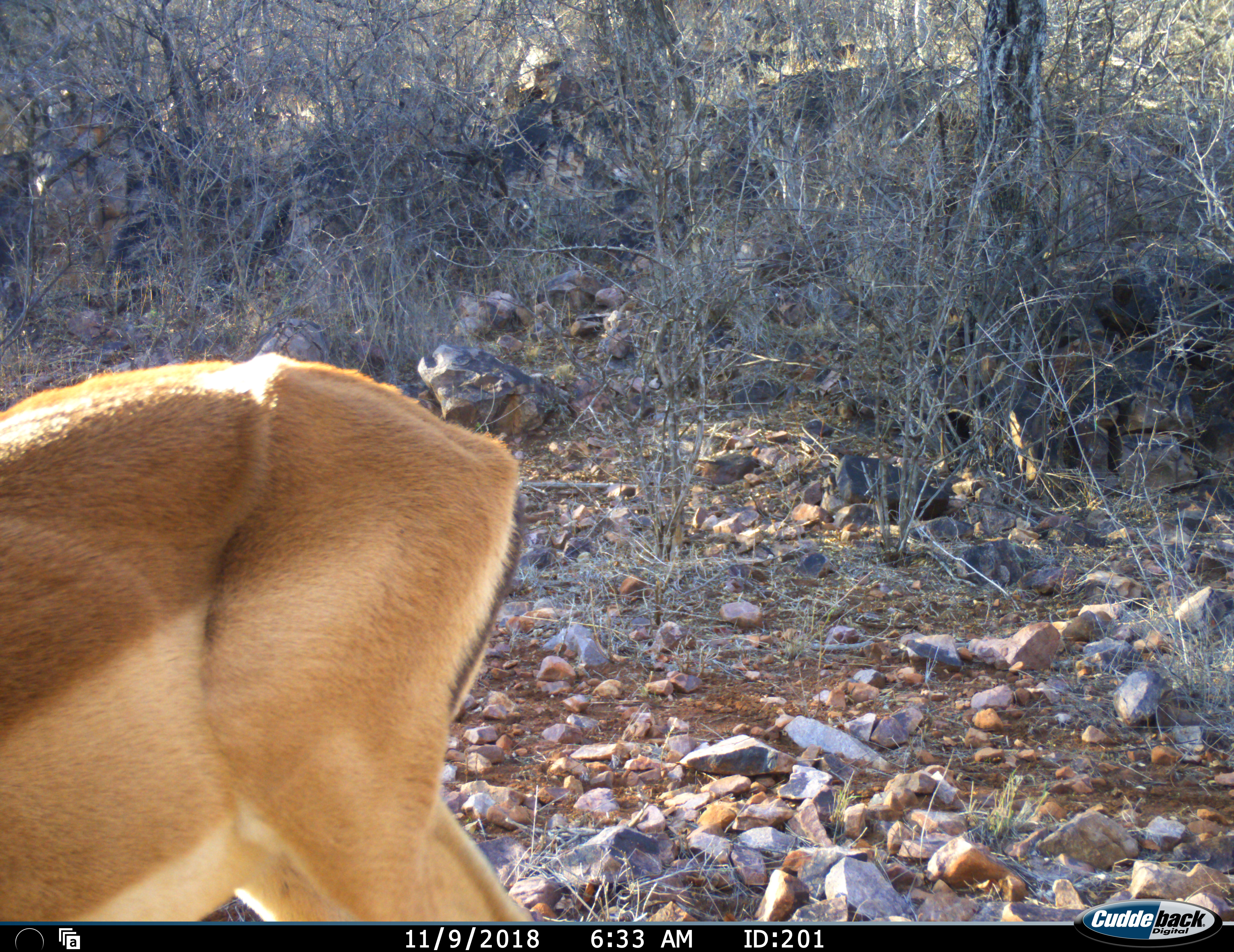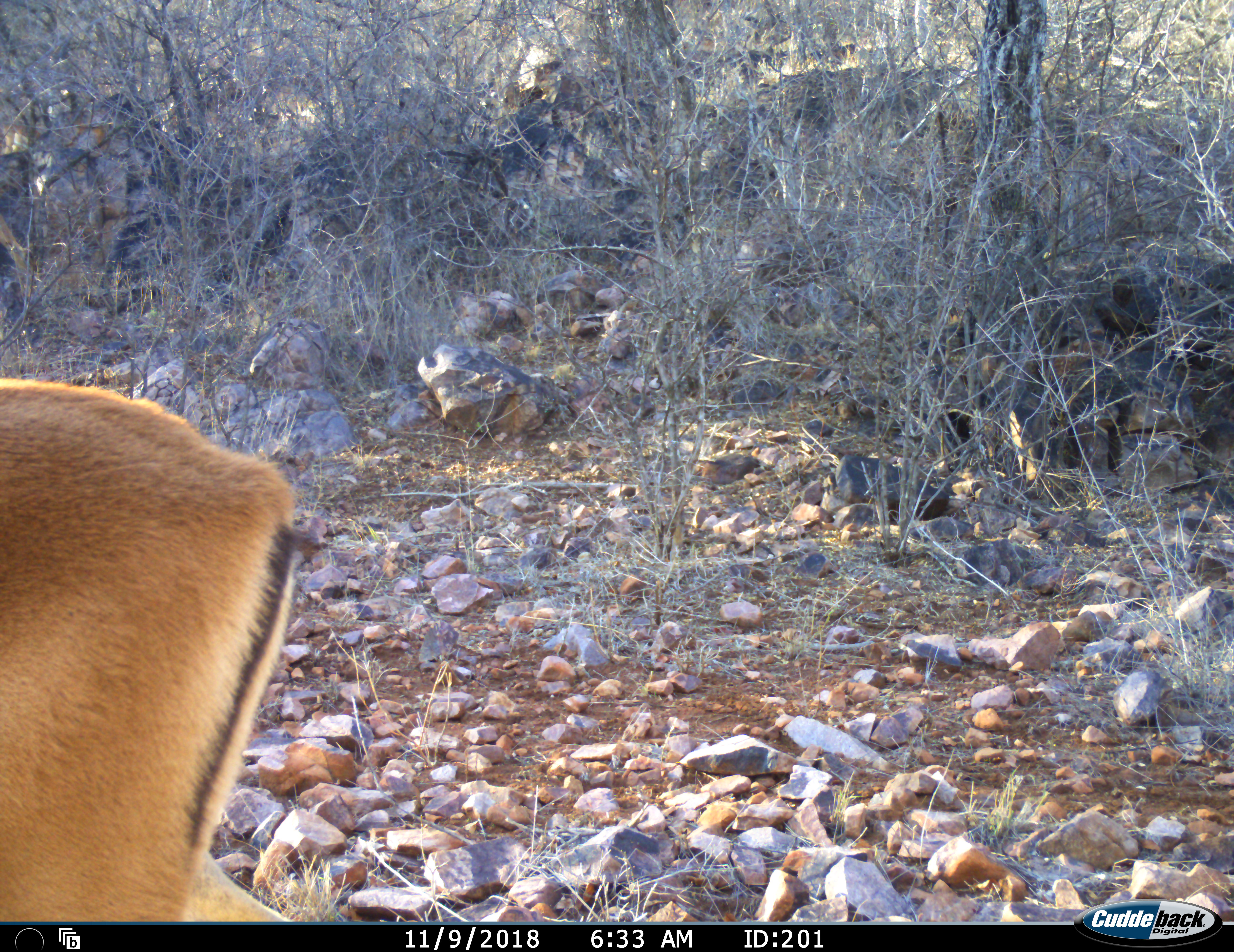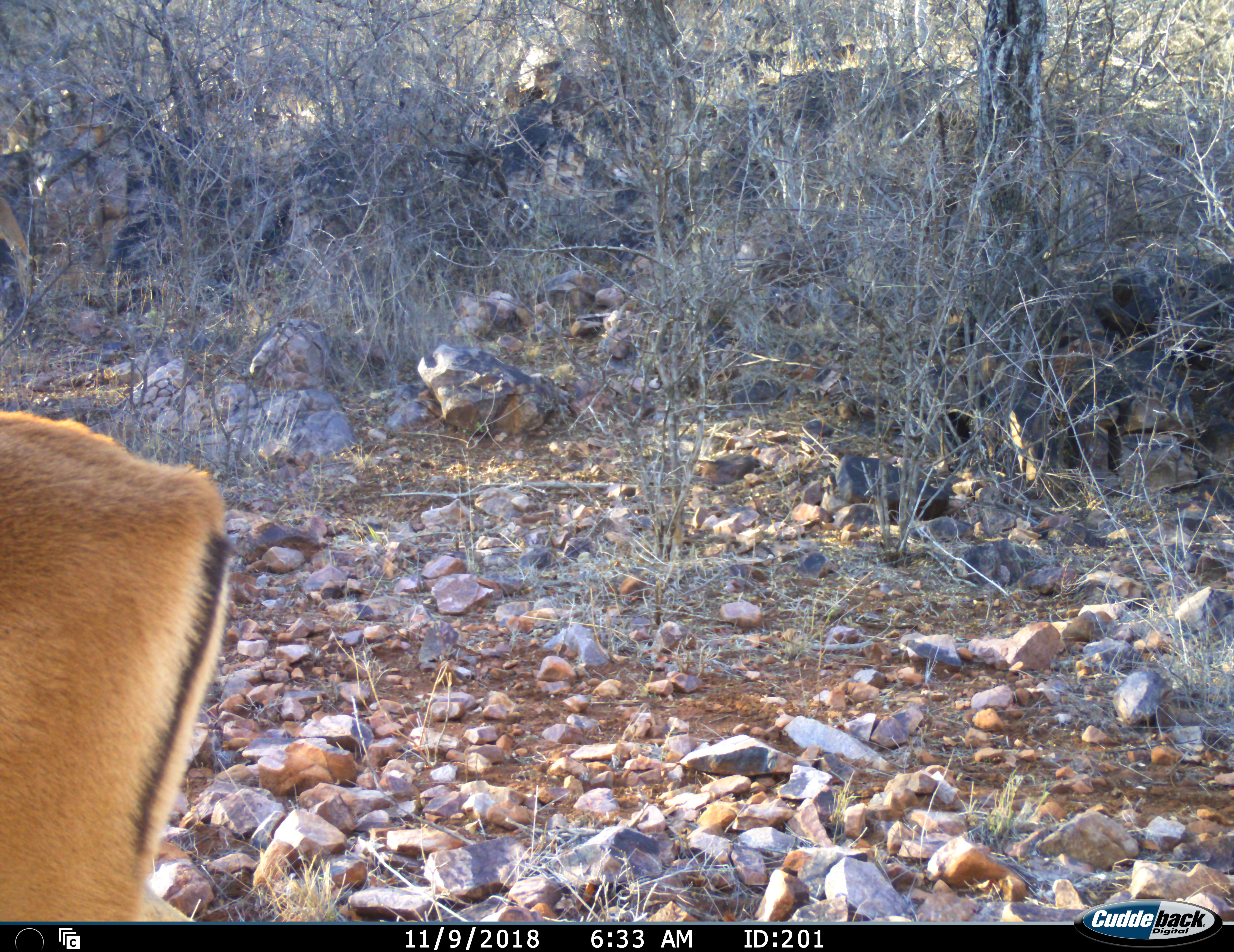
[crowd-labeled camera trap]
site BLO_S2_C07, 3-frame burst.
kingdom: Animalia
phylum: Chordata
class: Mammalia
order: Artiodactyla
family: Bovidae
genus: Aepyceros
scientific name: Aepyceros melampus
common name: impala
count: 1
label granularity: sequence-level